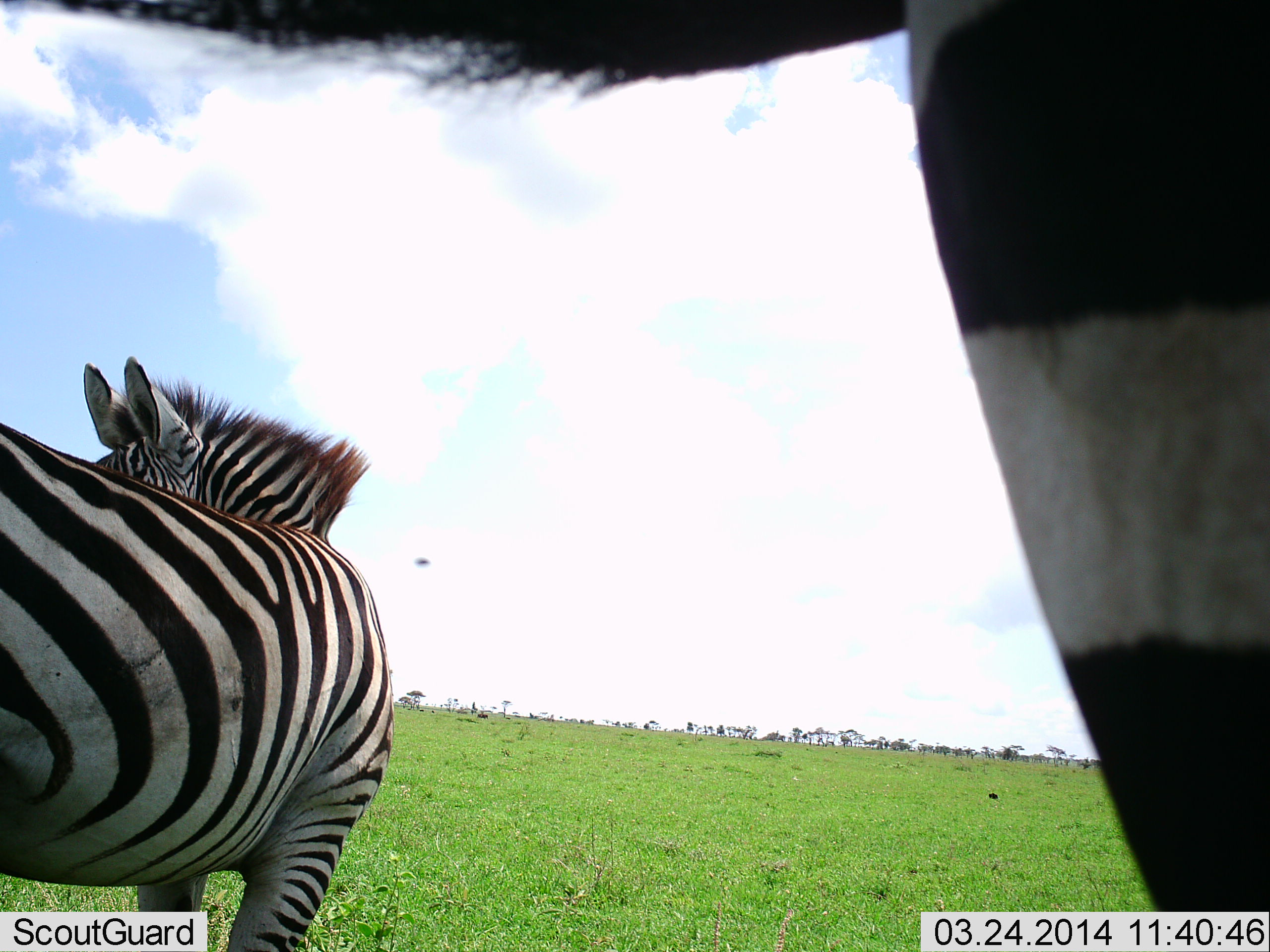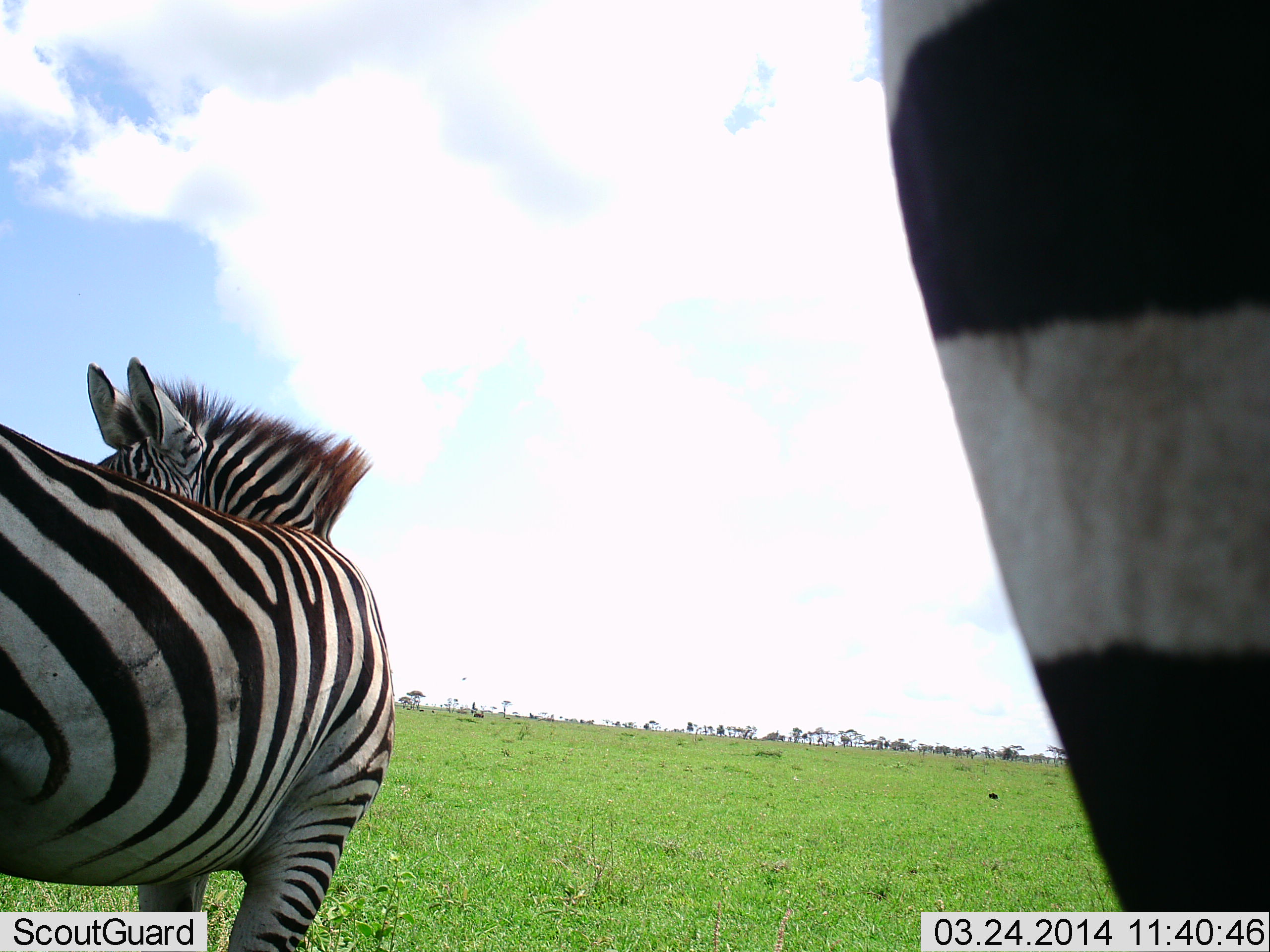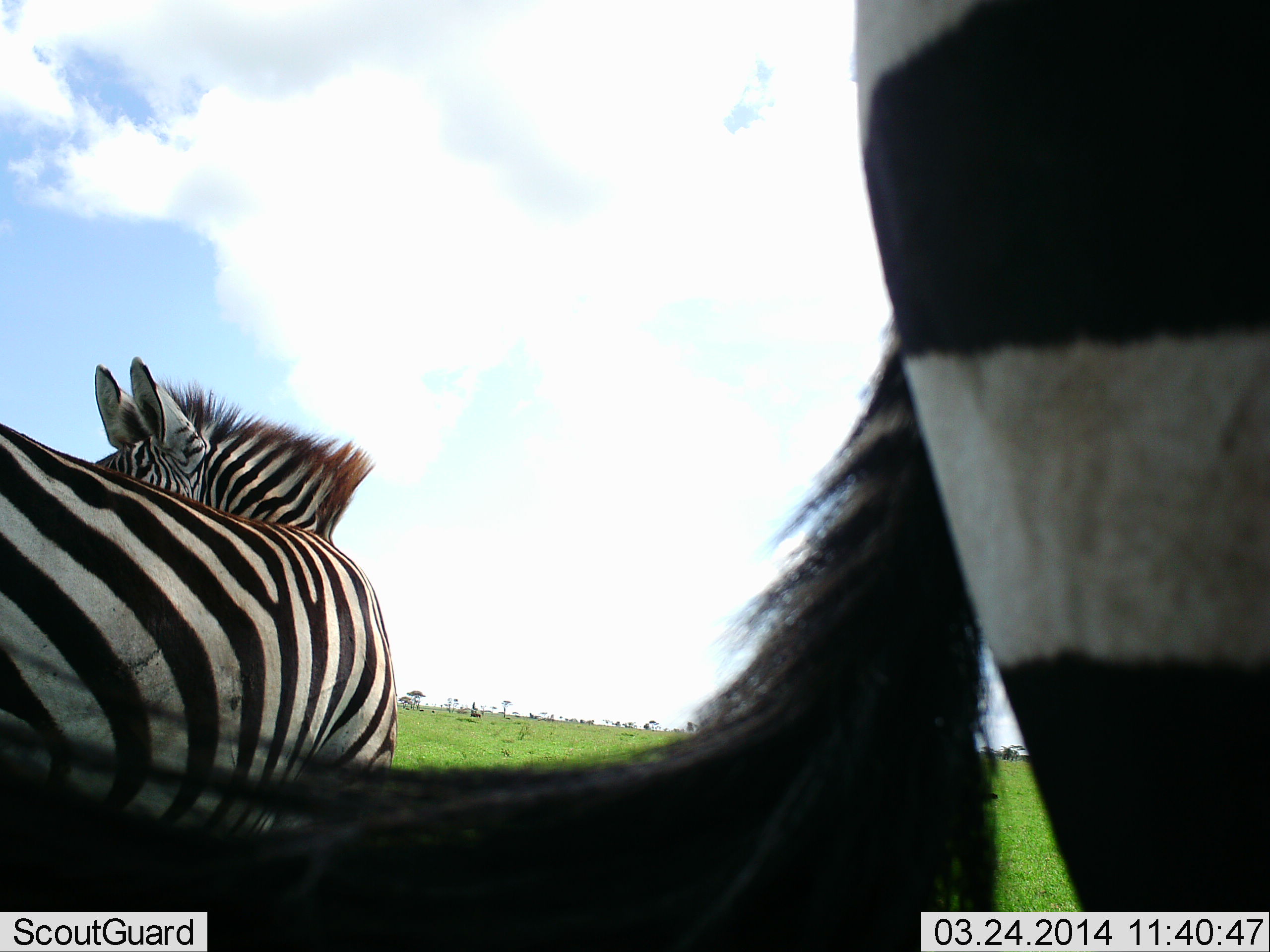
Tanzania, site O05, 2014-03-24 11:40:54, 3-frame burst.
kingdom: Animalia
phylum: Chordata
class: Mammalia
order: Perissodactyla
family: Equidae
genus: Equus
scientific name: Equus quagga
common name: plains zebra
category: zebra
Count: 2.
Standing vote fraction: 100%.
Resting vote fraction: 0%.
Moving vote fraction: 0%.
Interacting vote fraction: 0%.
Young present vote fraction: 9%.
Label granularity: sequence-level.